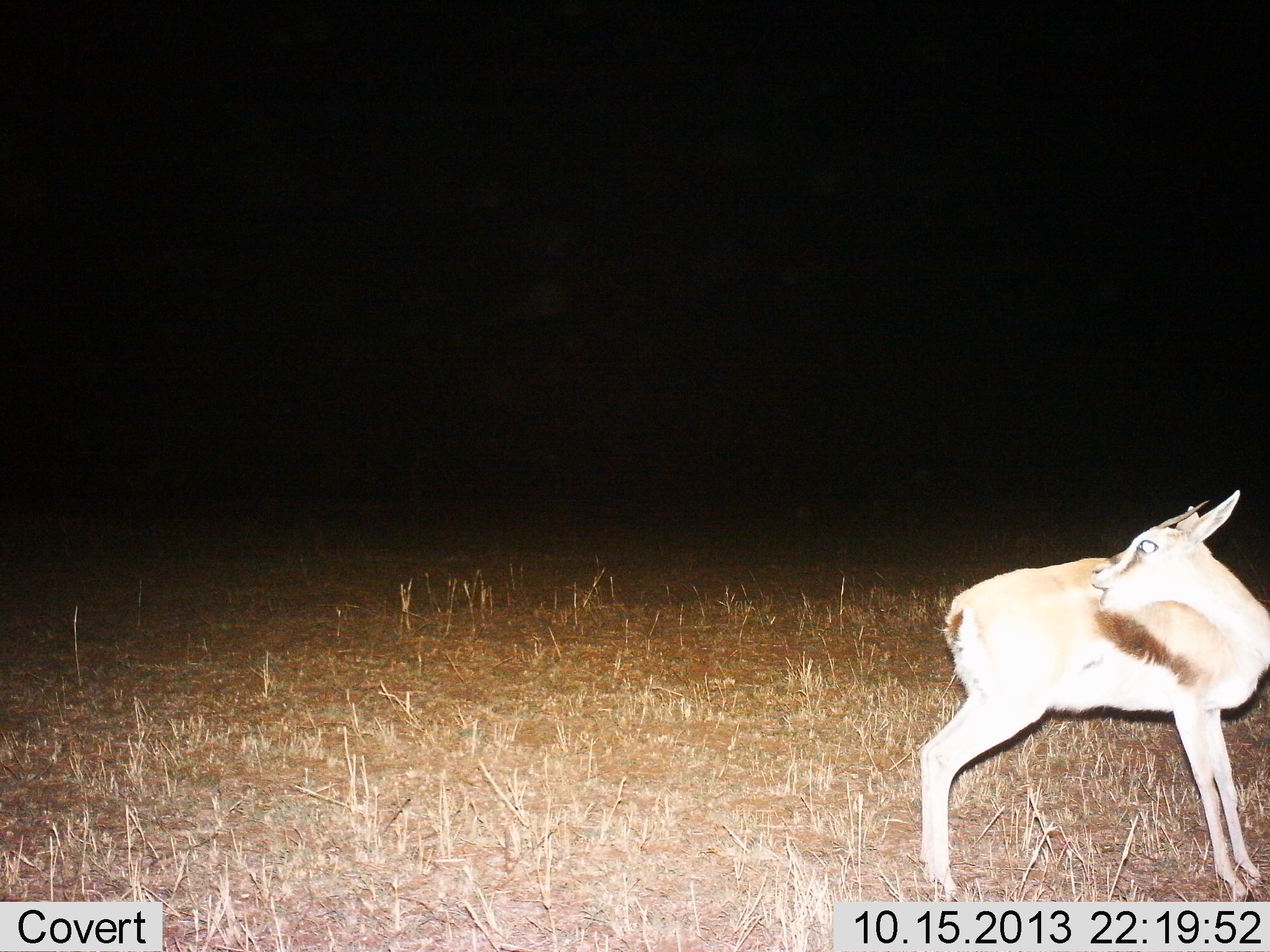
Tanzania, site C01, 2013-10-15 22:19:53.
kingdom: Animalia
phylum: Chordata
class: Mammalia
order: Artiodactyla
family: Bovidae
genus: Eudorcas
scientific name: Eudorcas thomsonii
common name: thomson's gazelle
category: gazellethomsons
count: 1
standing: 93%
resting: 0%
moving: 7%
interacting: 0%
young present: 0%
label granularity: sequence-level